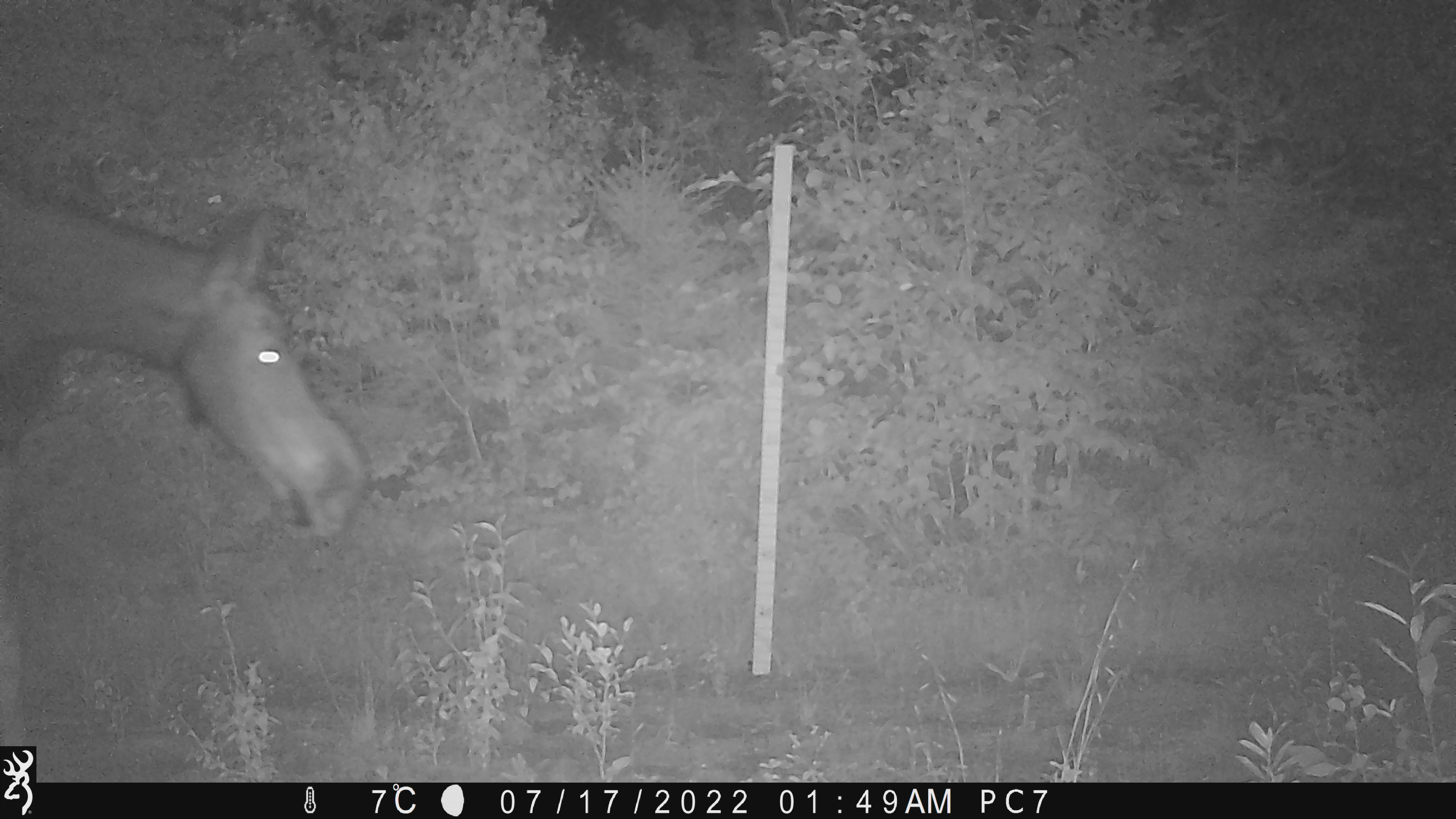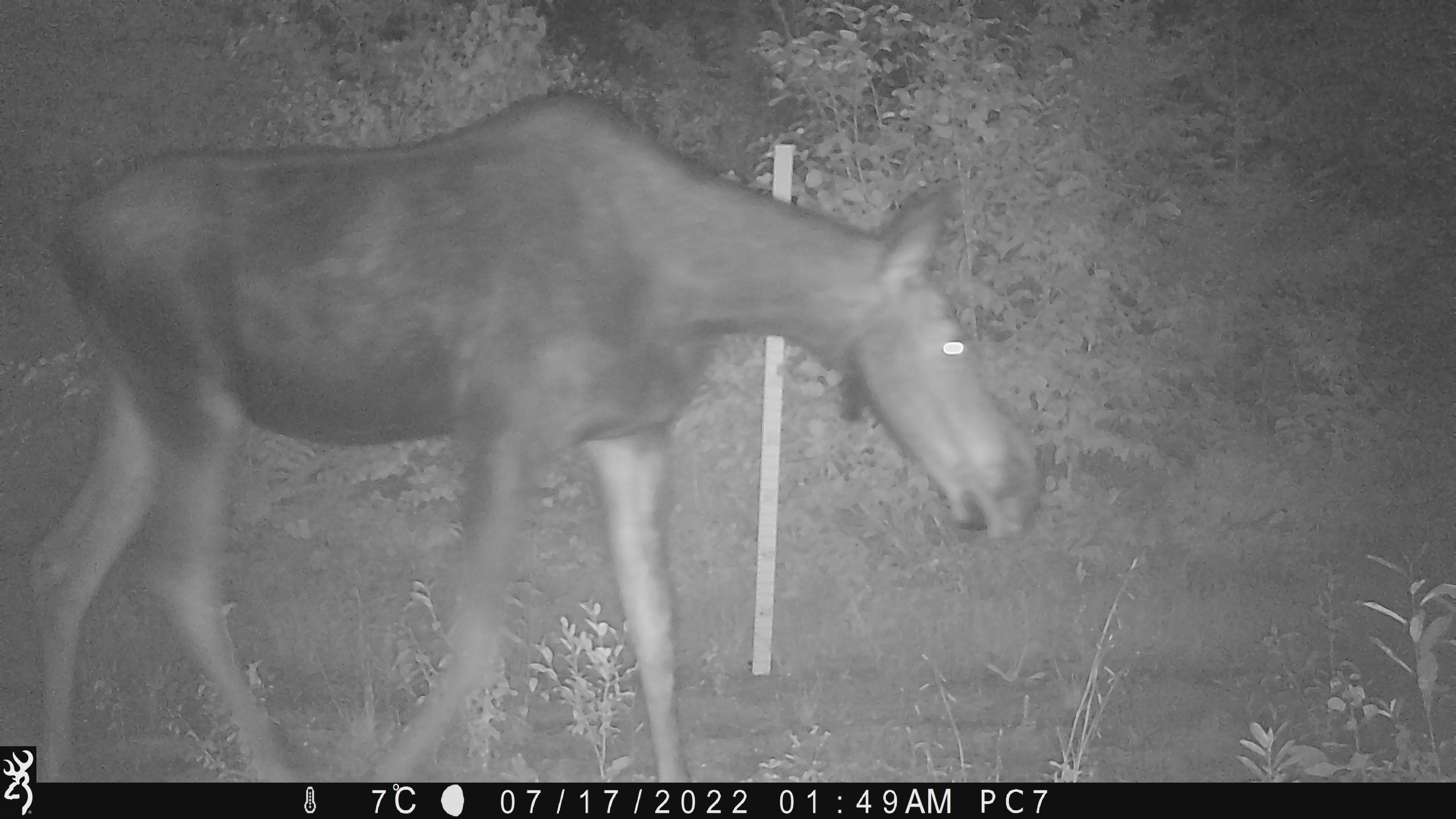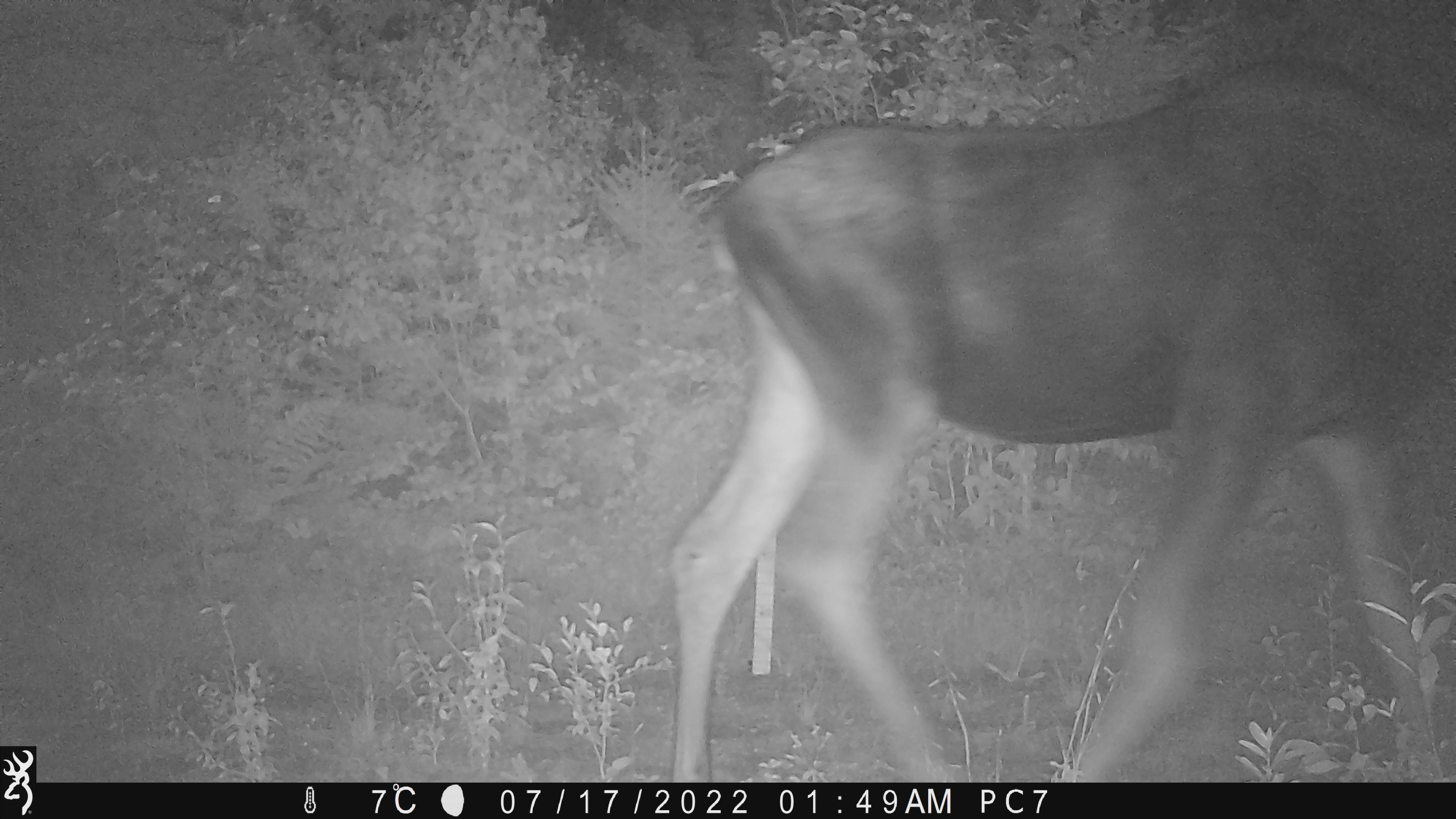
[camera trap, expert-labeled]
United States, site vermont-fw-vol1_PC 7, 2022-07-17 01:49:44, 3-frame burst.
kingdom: Animalia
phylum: Chordata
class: Mammalia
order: Artiodactyla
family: Cervidae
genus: Alces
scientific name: Alces alces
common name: moose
Moose (Alces alces).